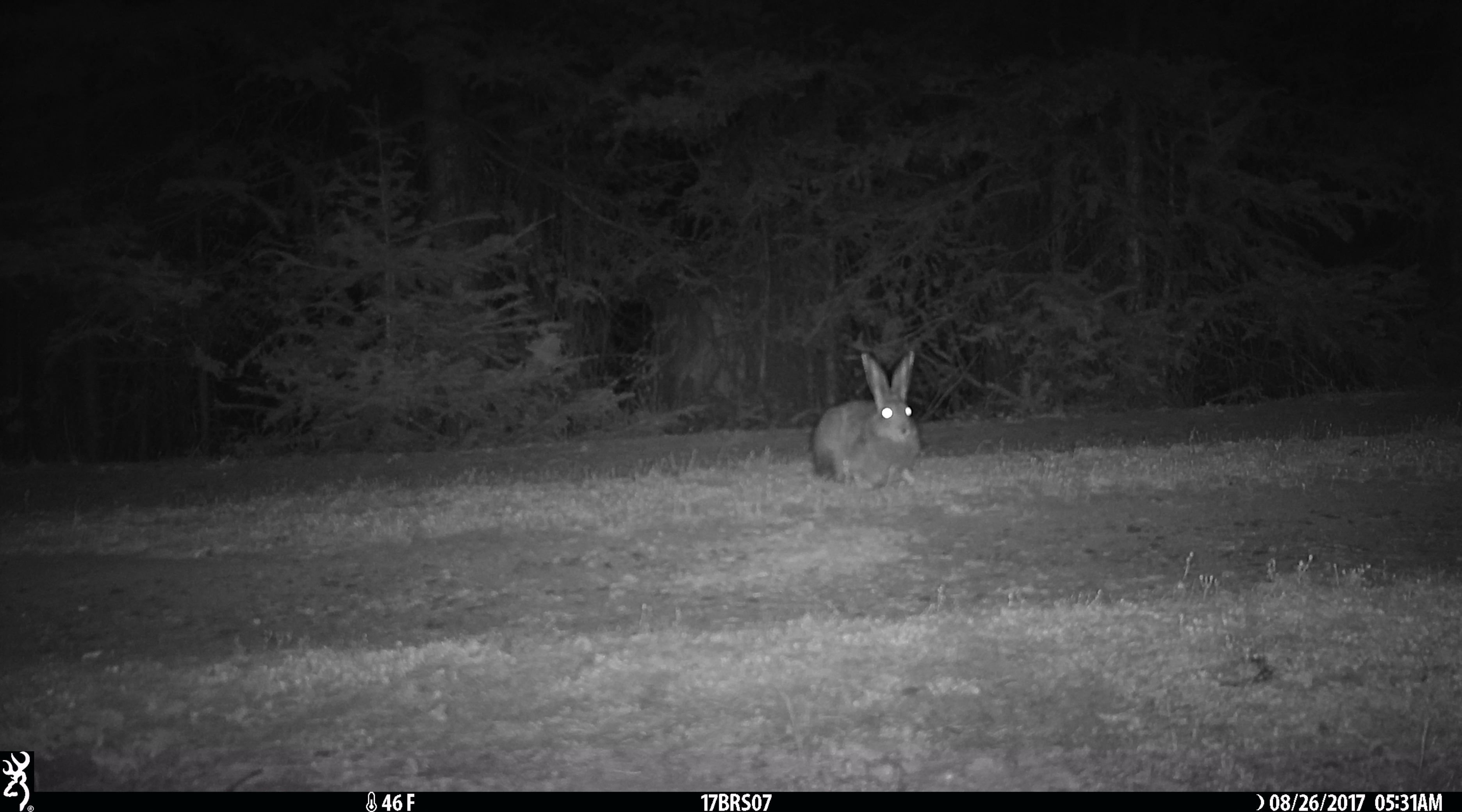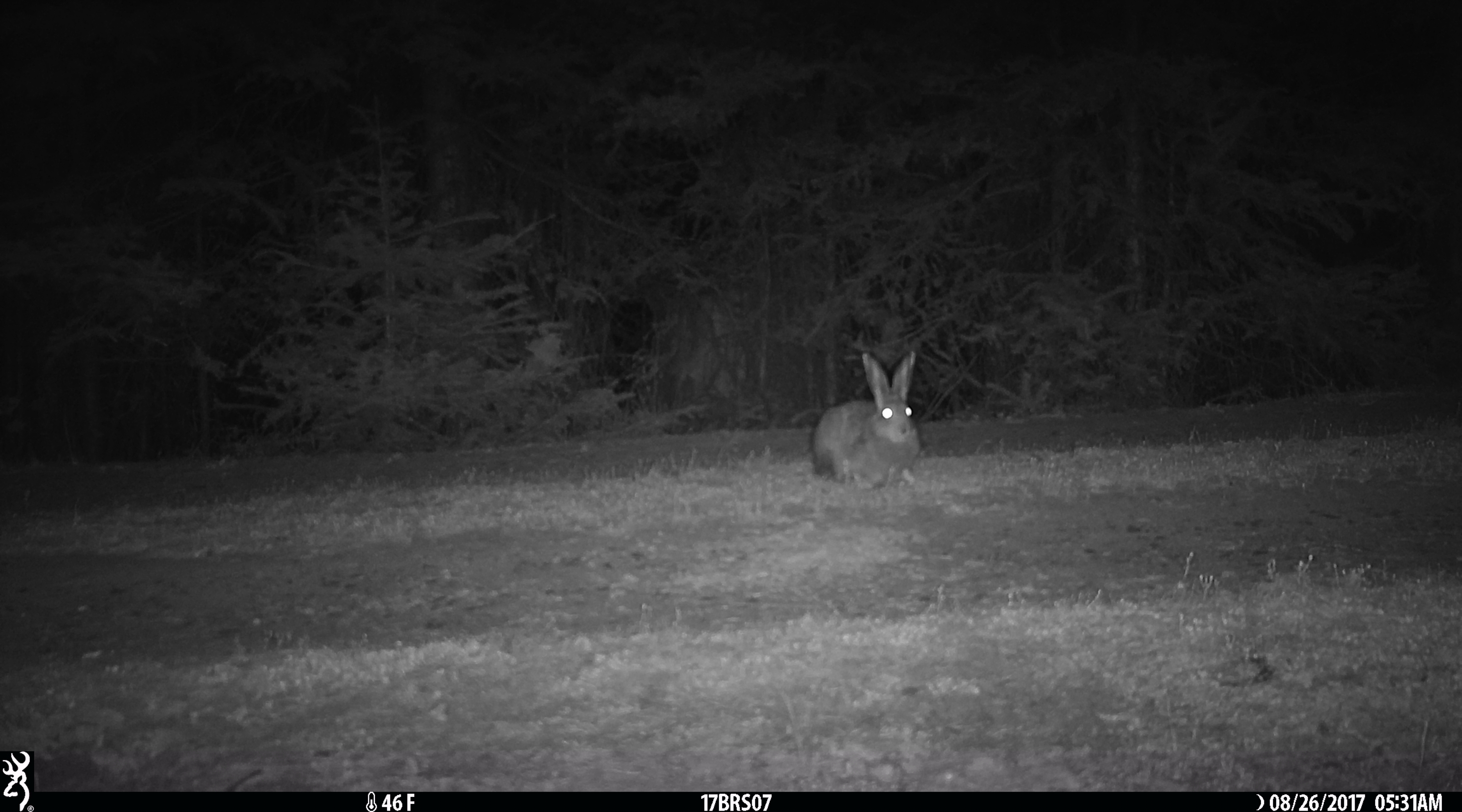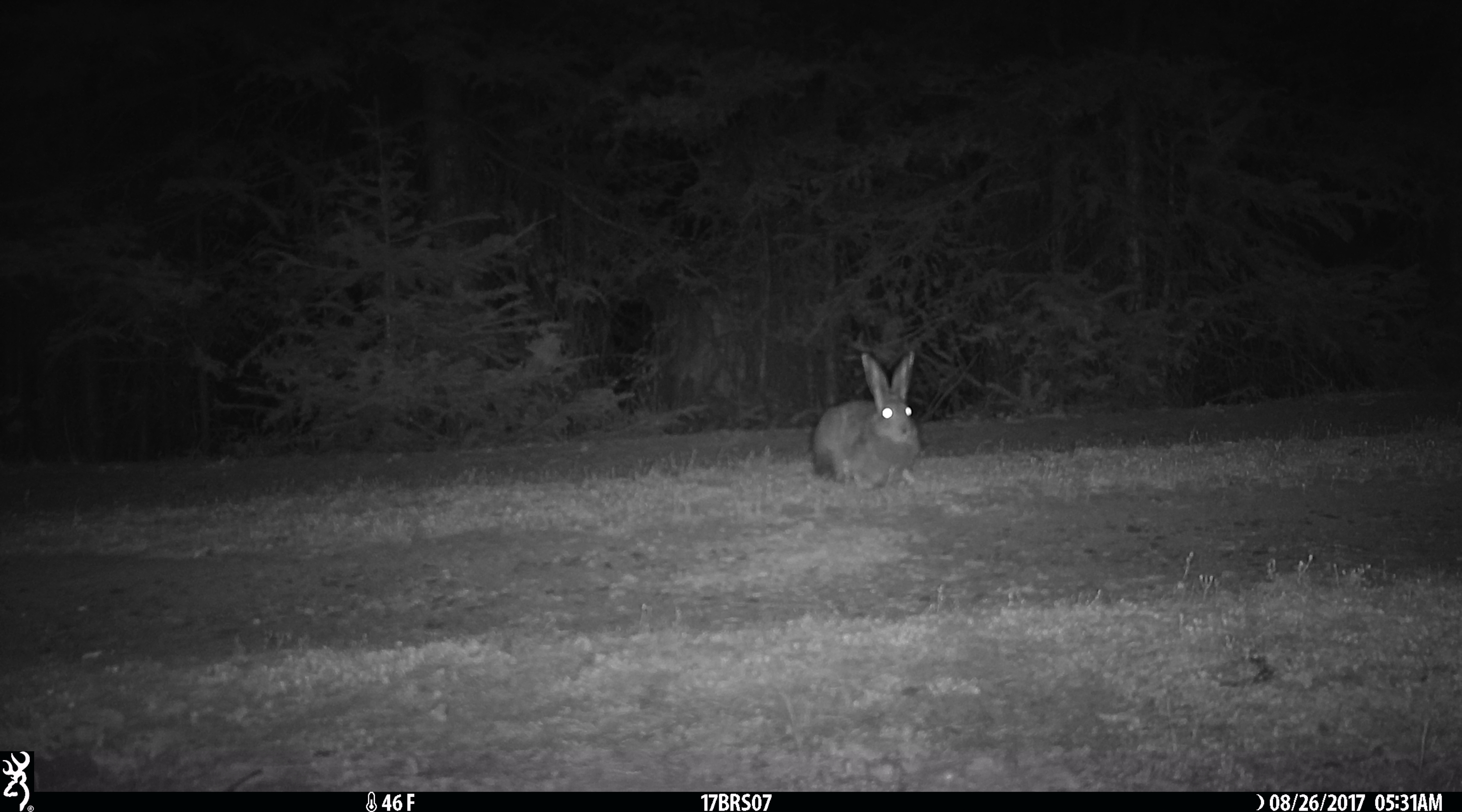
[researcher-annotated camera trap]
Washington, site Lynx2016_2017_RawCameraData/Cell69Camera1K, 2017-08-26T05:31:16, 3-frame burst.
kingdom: Animalia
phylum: Chordata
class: Mammalia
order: Lagomorpha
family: Leporidae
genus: Lepus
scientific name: Lepus americanus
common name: snowshoe hare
Lepus americanus (snowshoe hare). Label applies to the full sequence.